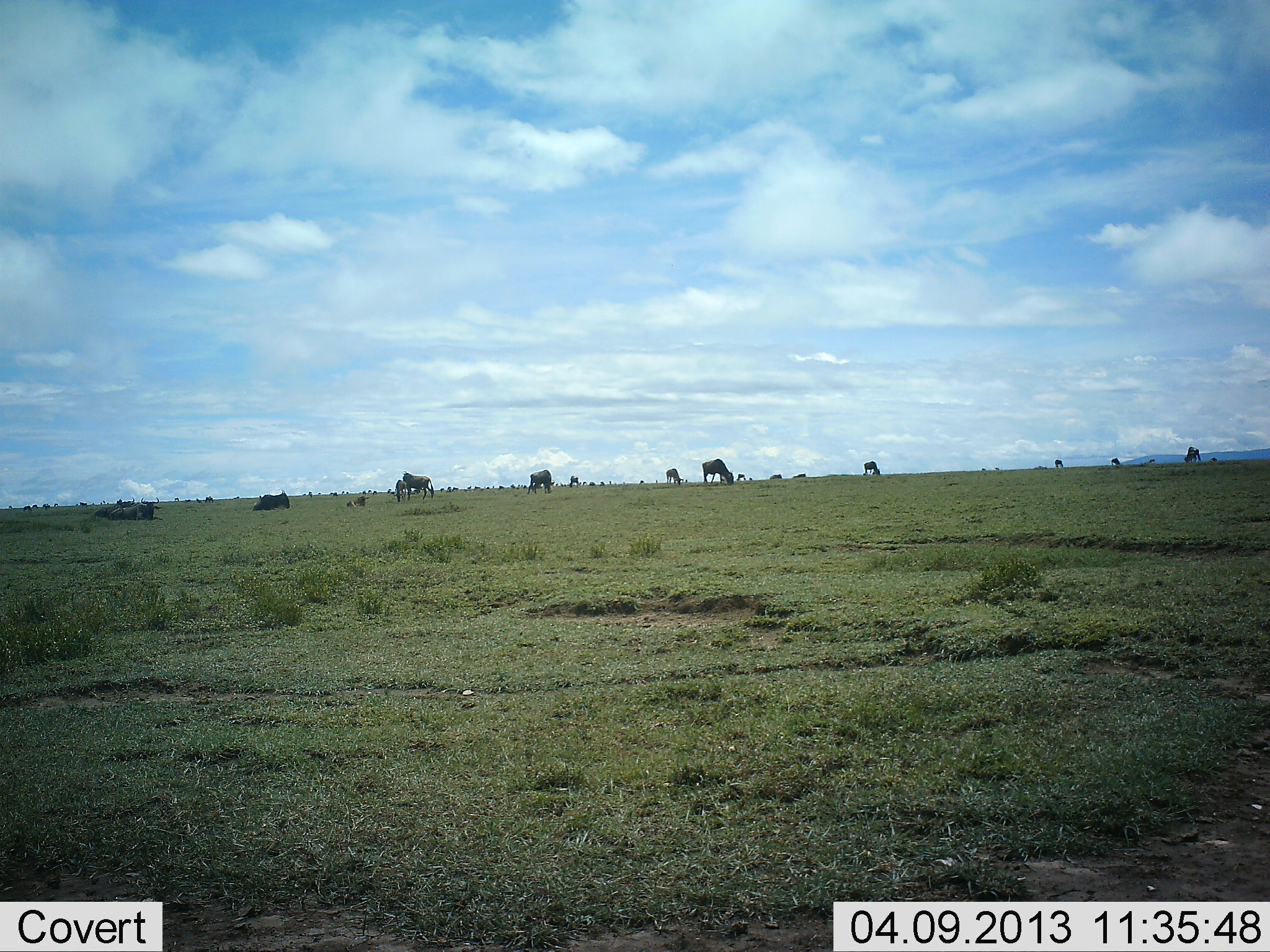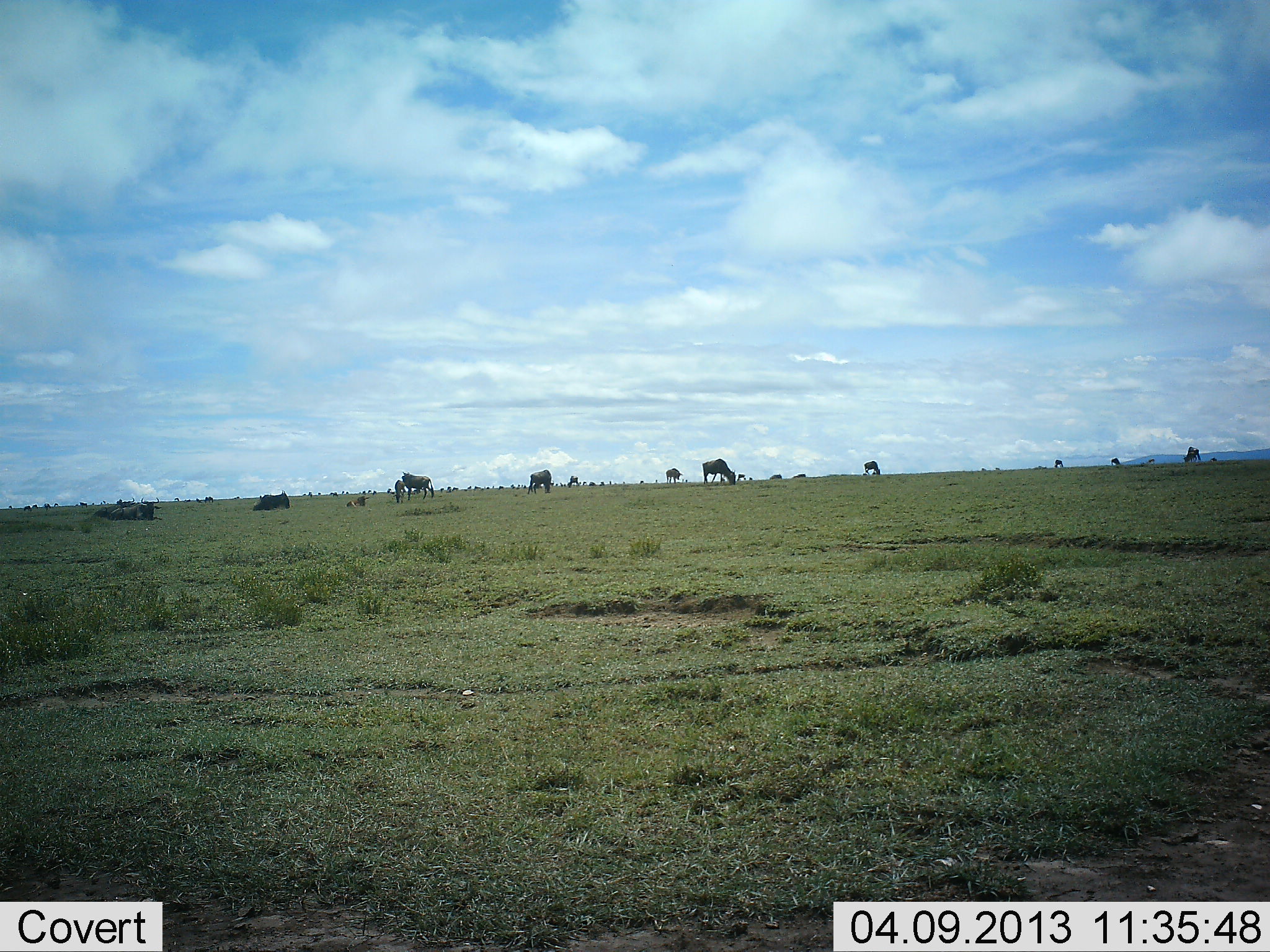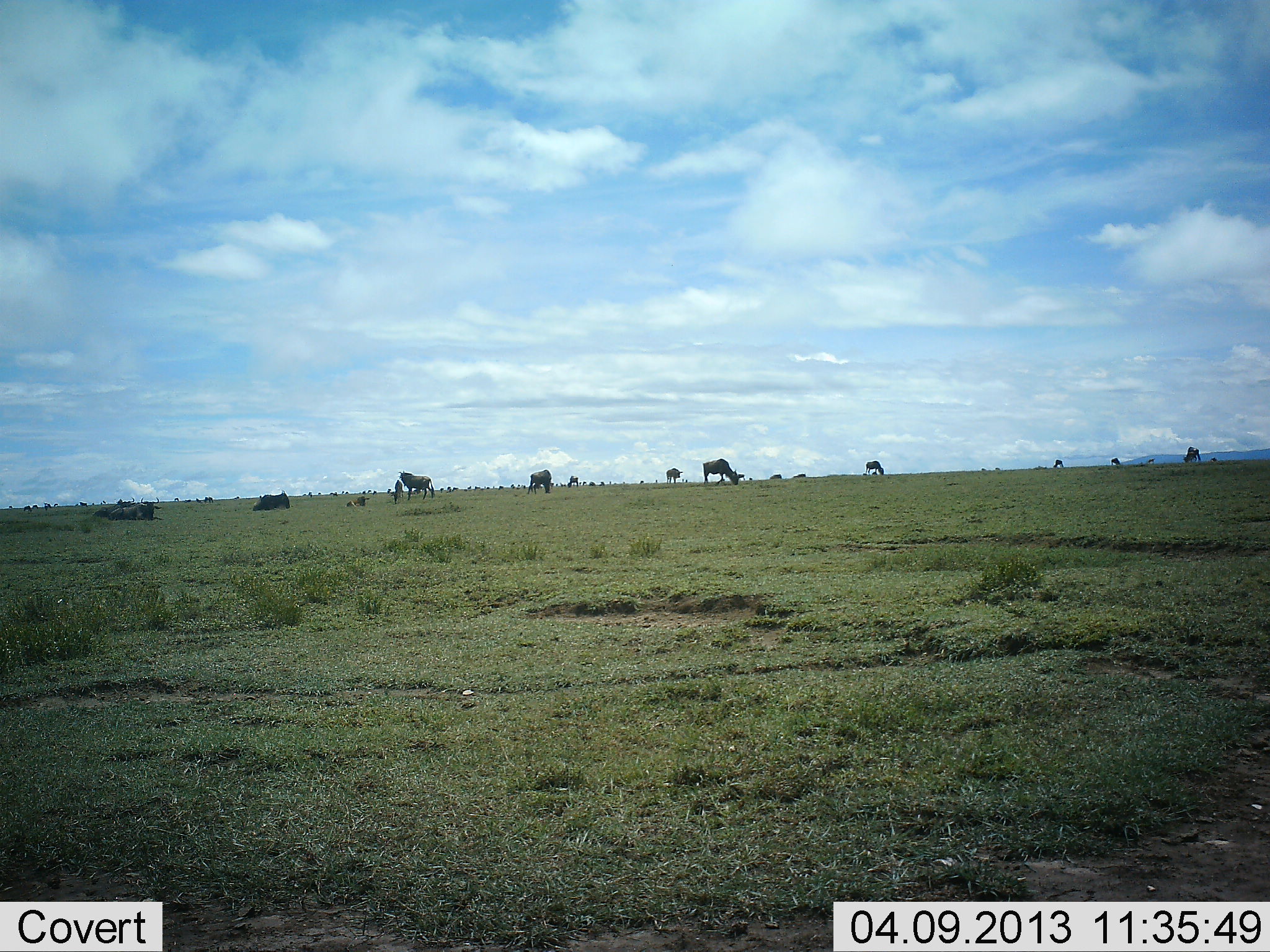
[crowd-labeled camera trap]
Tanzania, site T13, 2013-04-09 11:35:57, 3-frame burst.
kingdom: Animalia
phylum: Chordata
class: Mammalia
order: Artiodactyla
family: Bovidae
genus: Connochaetes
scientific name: Connochaetes taurinus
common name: blue wildebeest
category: wildebeest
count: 11-50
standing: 65%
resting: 76%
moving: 18%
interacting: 6%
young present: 12%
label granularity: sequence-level